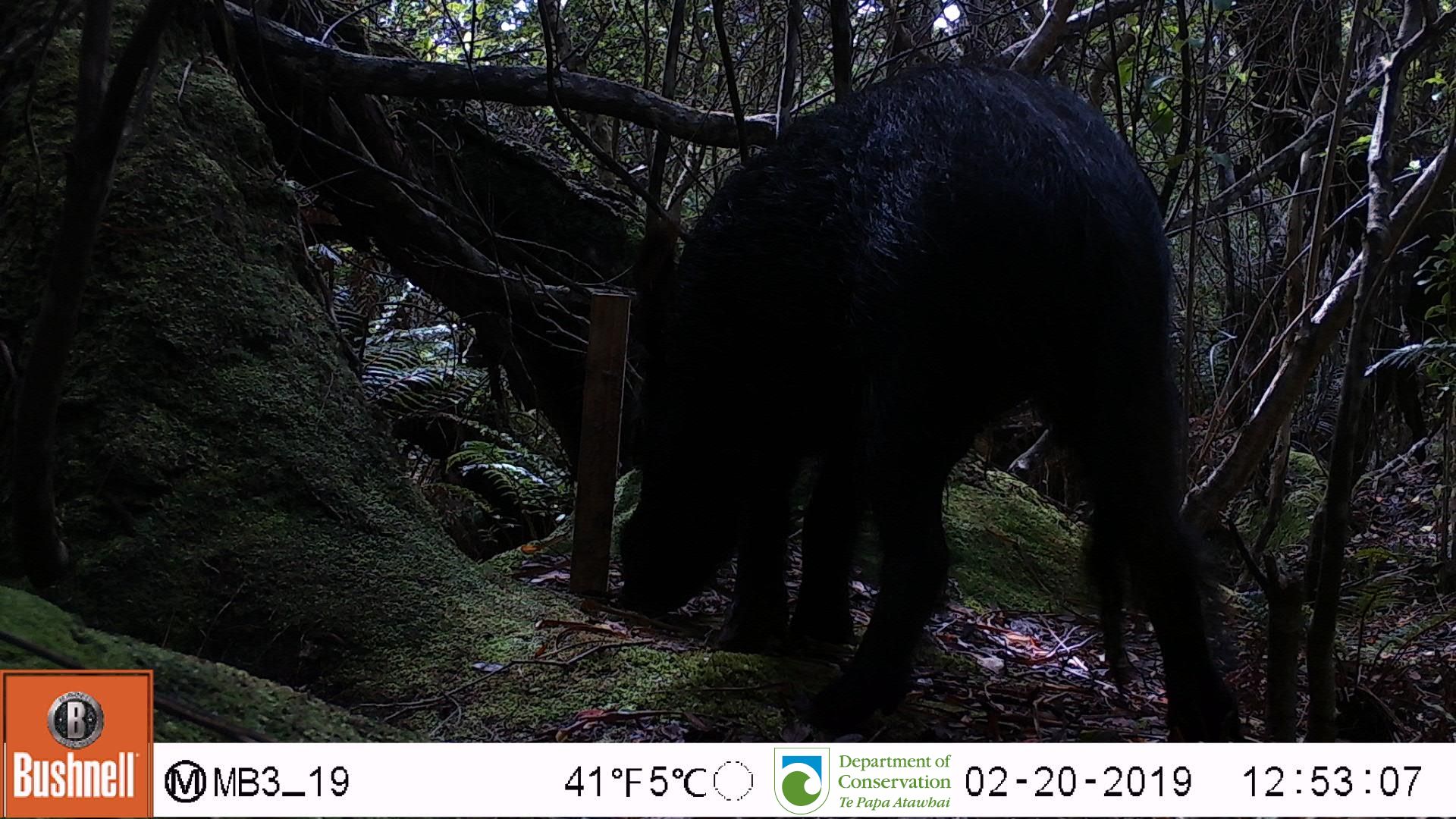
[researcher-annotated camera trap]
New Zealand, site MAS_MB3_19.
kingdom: Animalia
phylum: Chordata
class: Mammalia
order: Artiodactyla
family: Suidae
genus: Sus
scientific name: Sus scrofa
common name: pig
Pig (Sus scrofa).